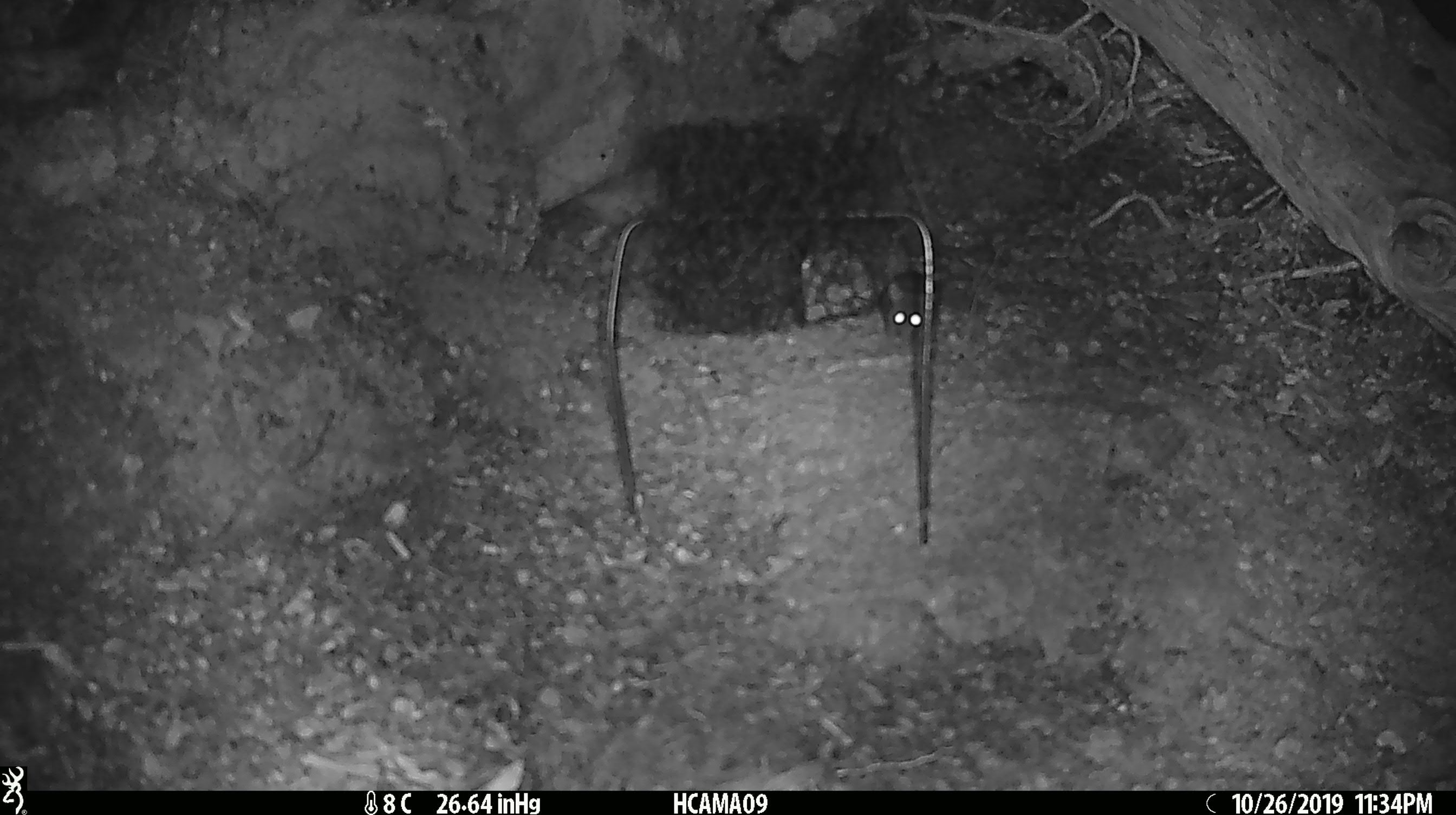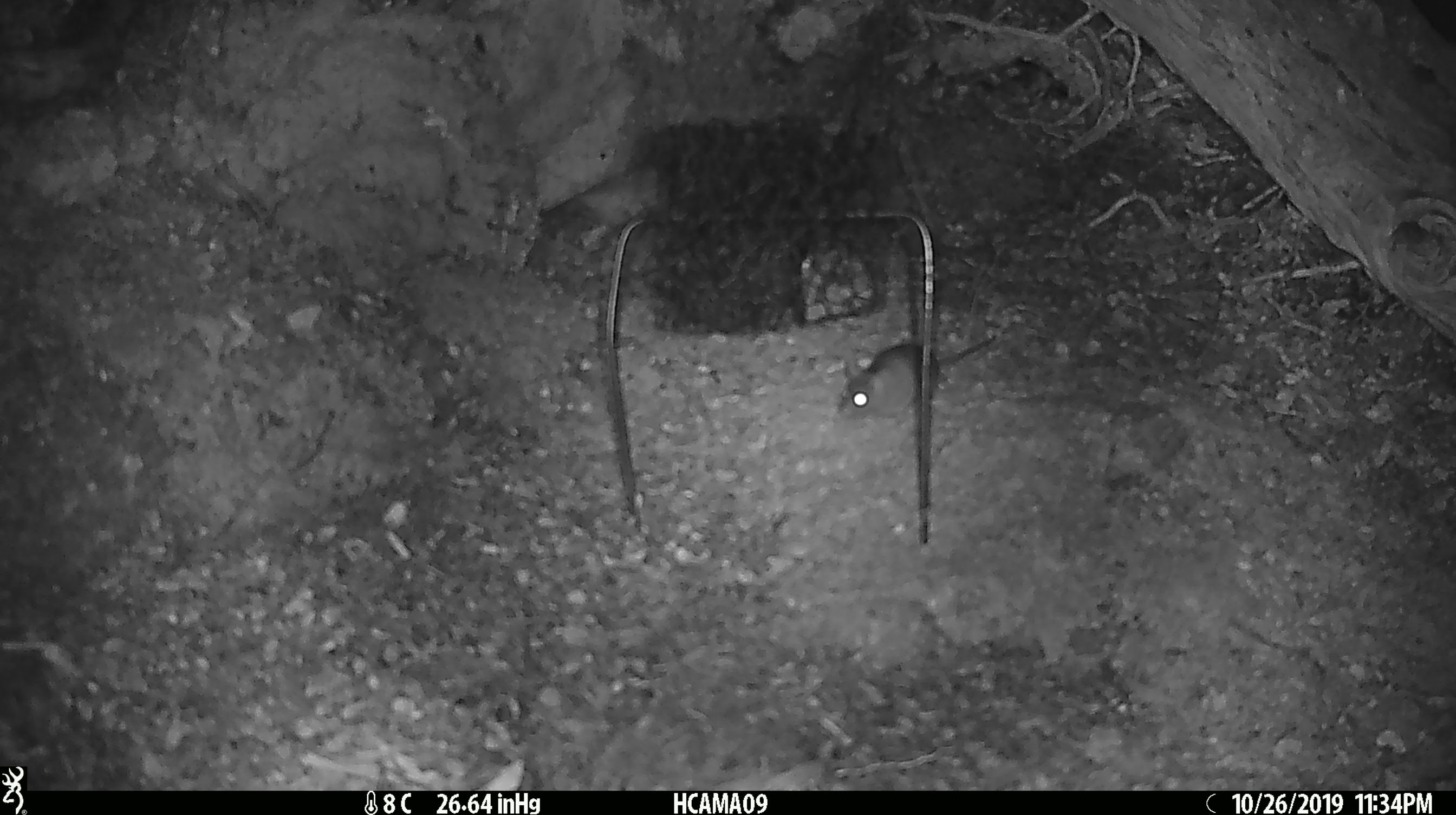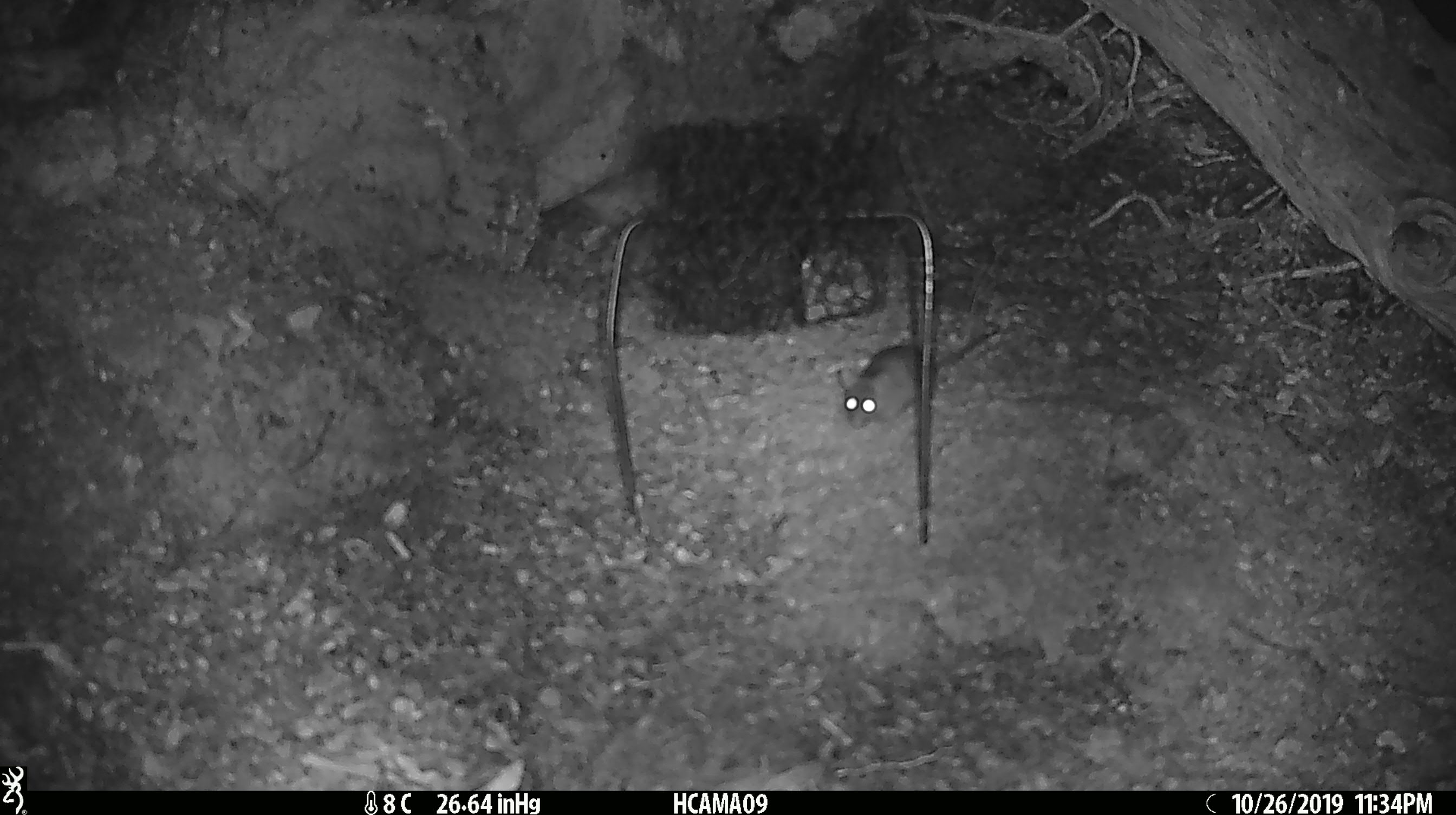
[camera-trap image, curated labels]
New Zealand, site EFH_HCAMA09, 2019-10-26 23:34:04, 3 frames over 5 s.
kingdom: Animalia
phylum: Chordata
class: Mammalia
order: Rodentia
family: Muridae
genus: Mus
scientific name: Mus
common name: mouse